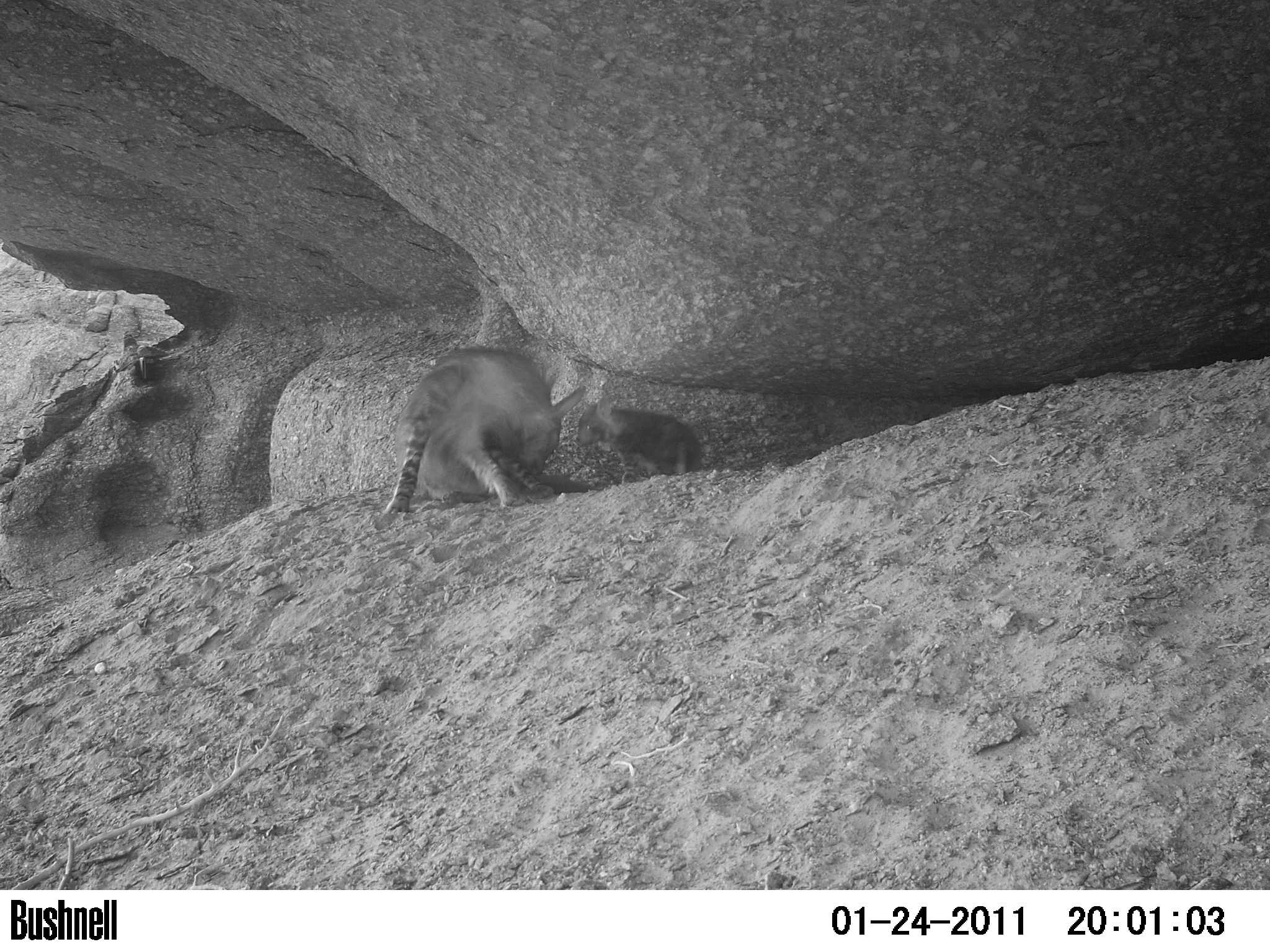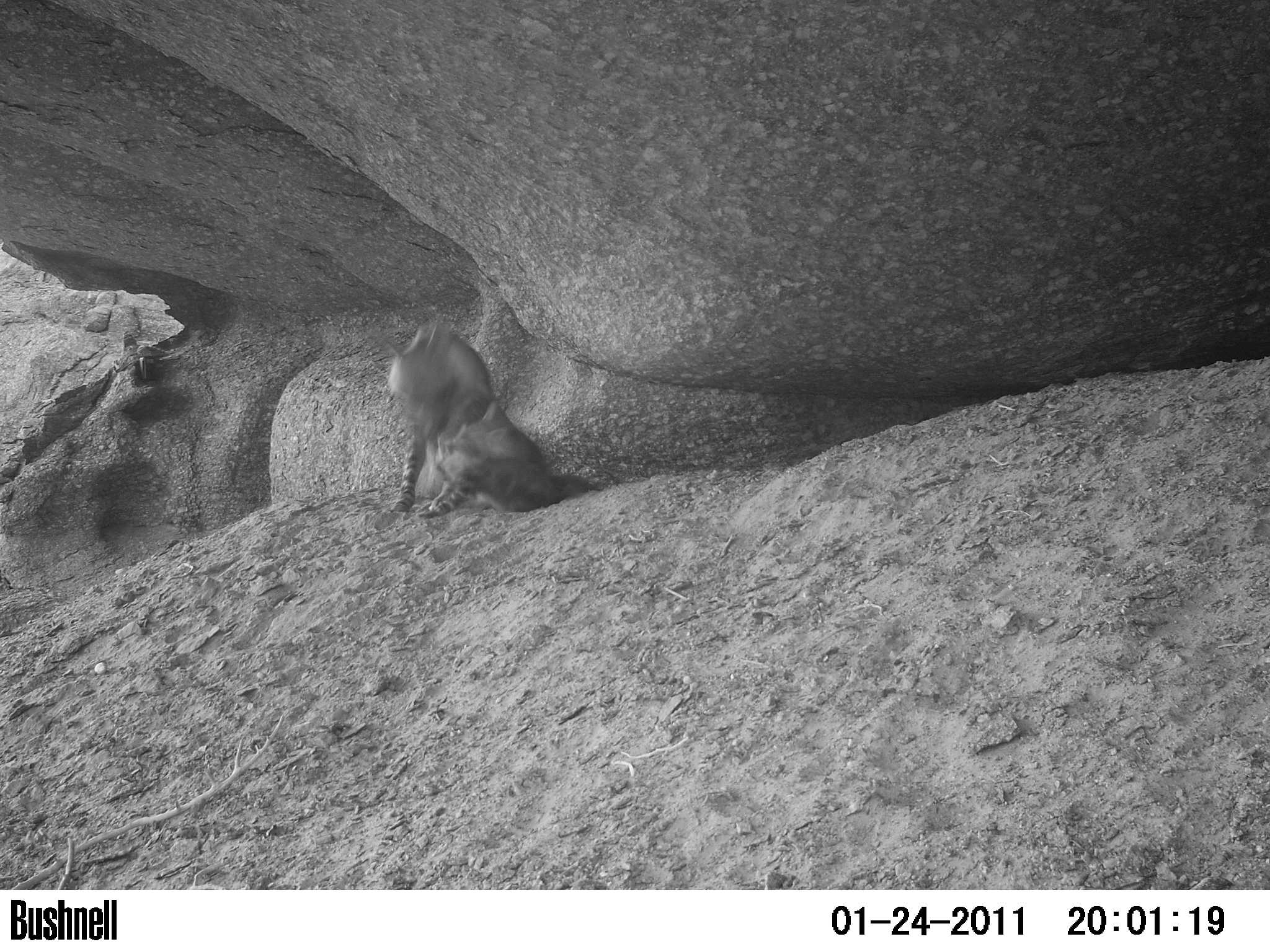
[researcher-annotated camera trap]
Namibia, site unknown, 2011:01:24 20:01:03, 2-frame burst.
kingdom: Animalia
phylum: Chordata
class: Mammalia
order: Carnivora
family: Hyaenidae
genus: Parahyaena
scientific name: Parahyaena brunnea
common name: brown hyena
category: hyaena brunnea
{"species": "hyaena brunnea (brown hyena) (Parahyaena brunnea)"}